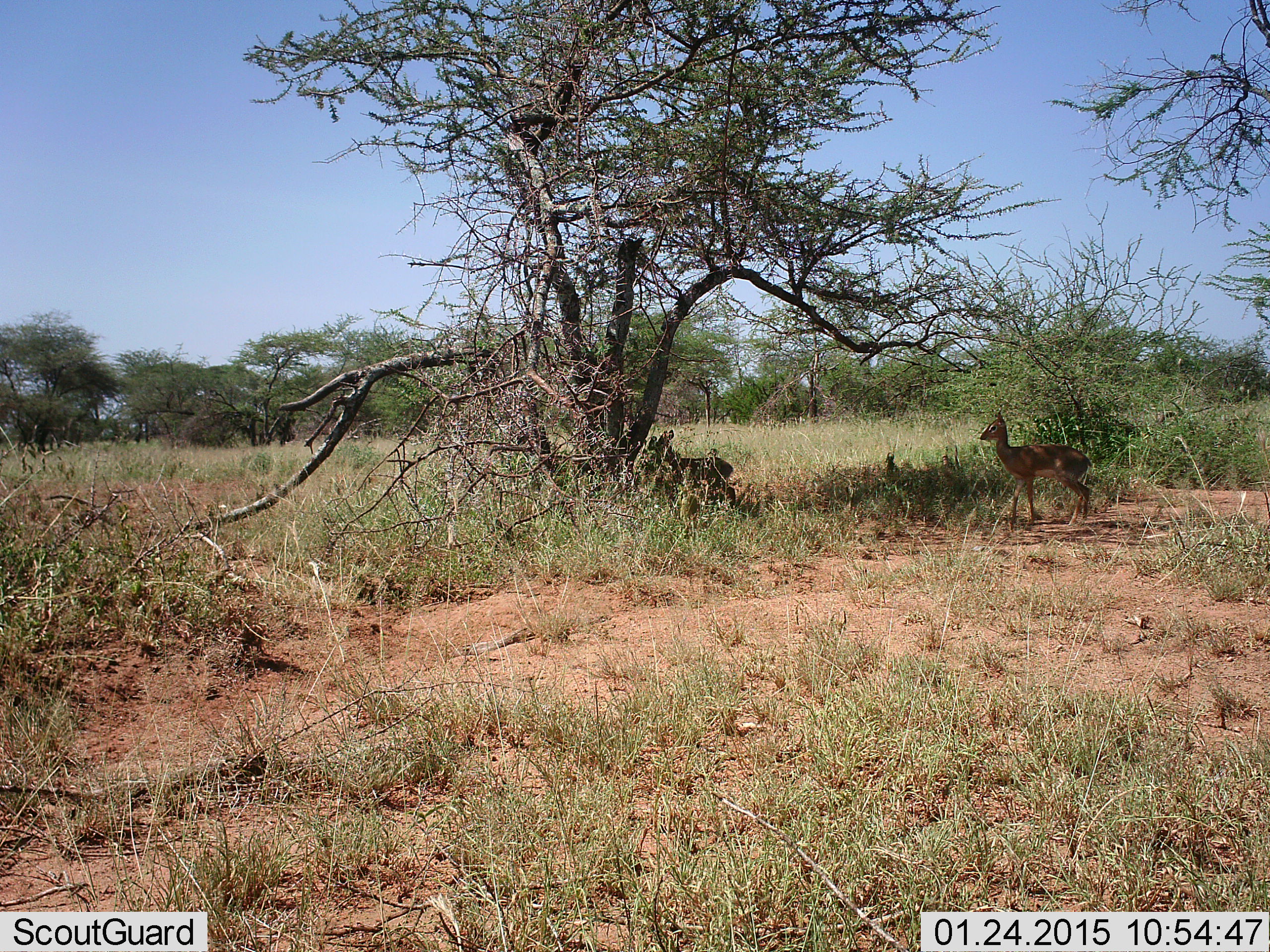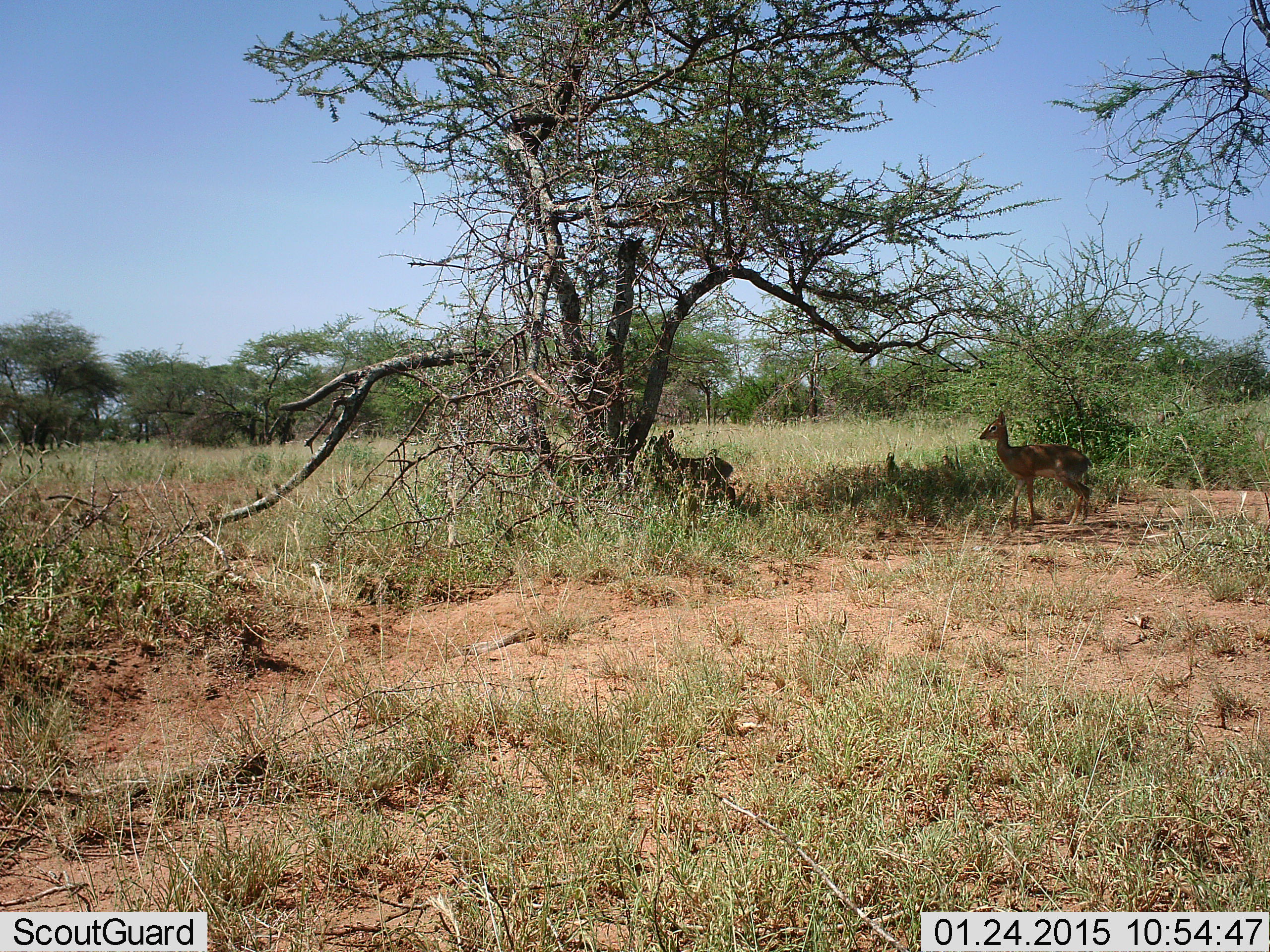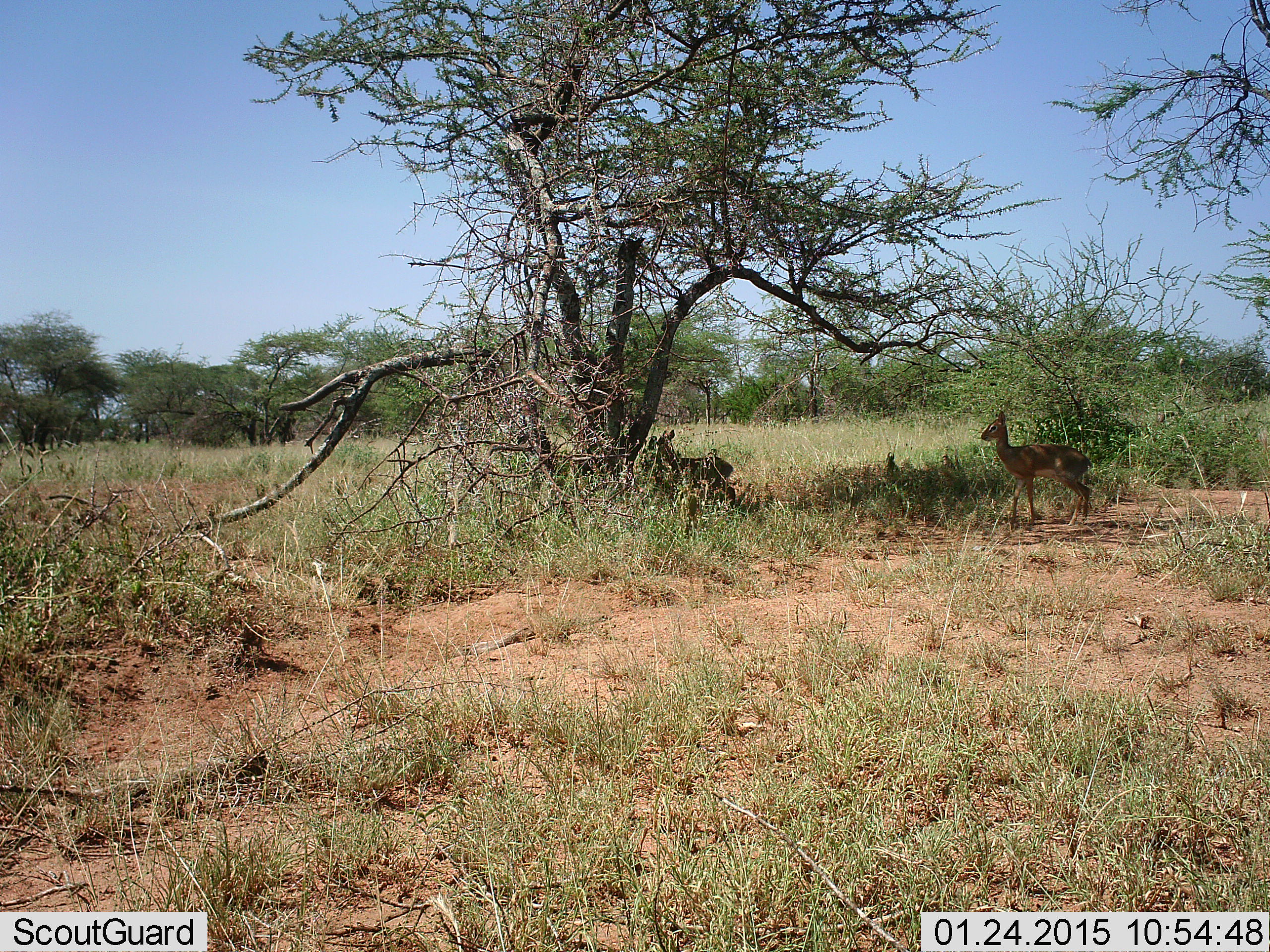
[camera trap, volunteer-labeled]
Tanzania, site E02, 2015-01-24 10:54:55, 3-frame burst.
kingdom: Animalia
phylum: Chordata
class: Mammalia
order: Artiodactyla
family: Bovidae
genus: Madoqua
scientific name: Madoqua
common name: dikdik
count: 2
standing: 100%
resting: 0%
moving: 0%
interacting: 0%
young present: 0%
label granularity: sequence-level